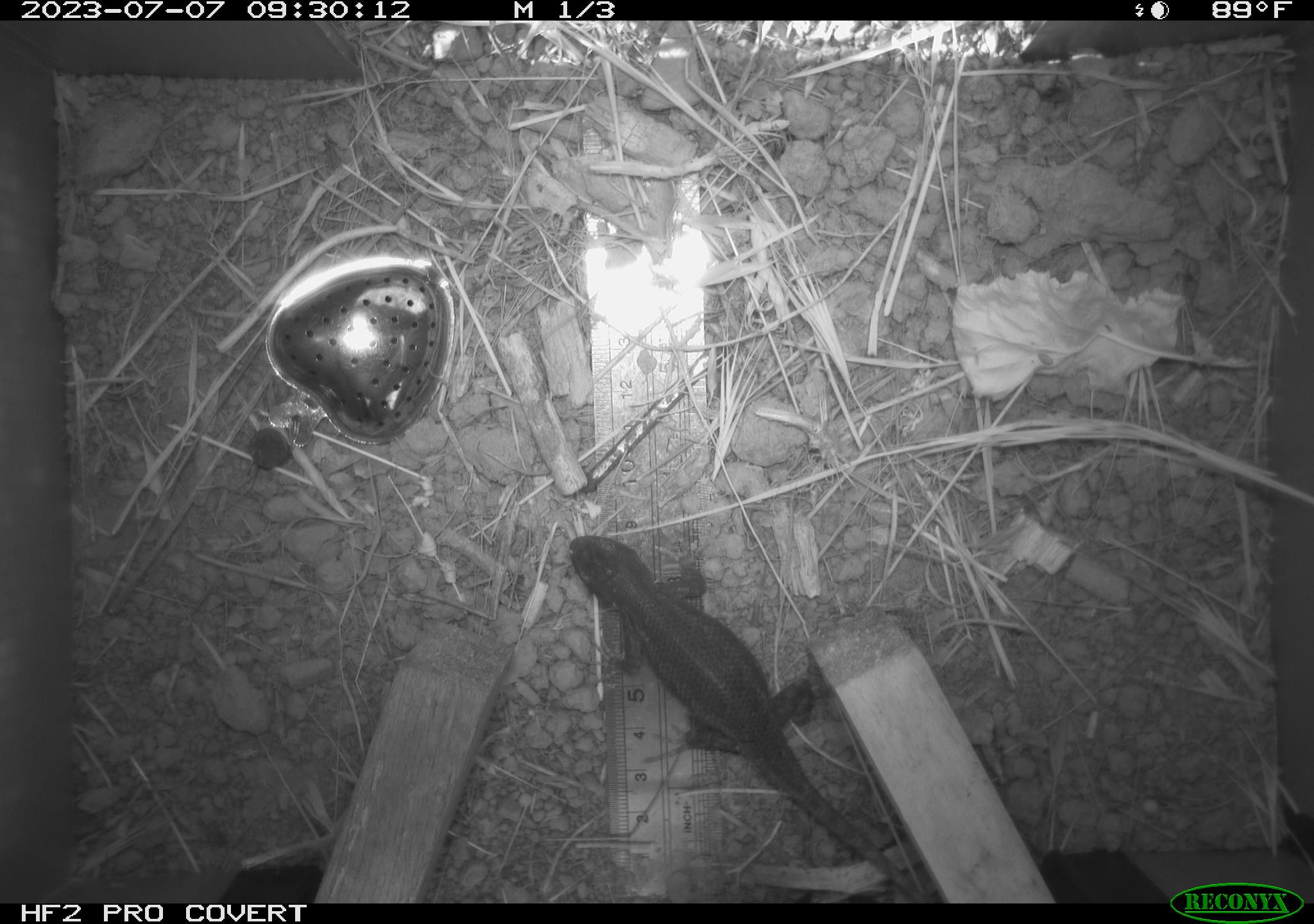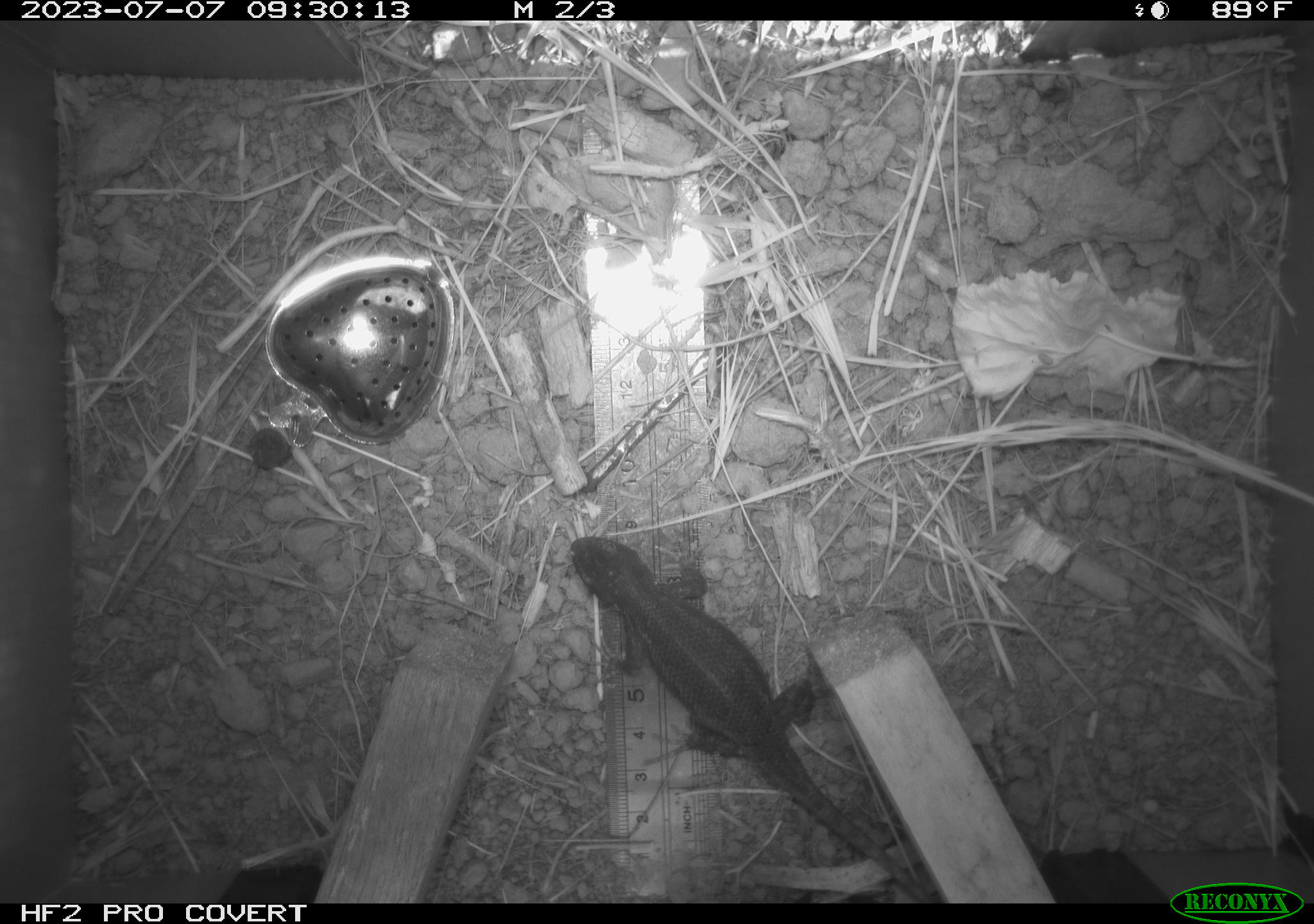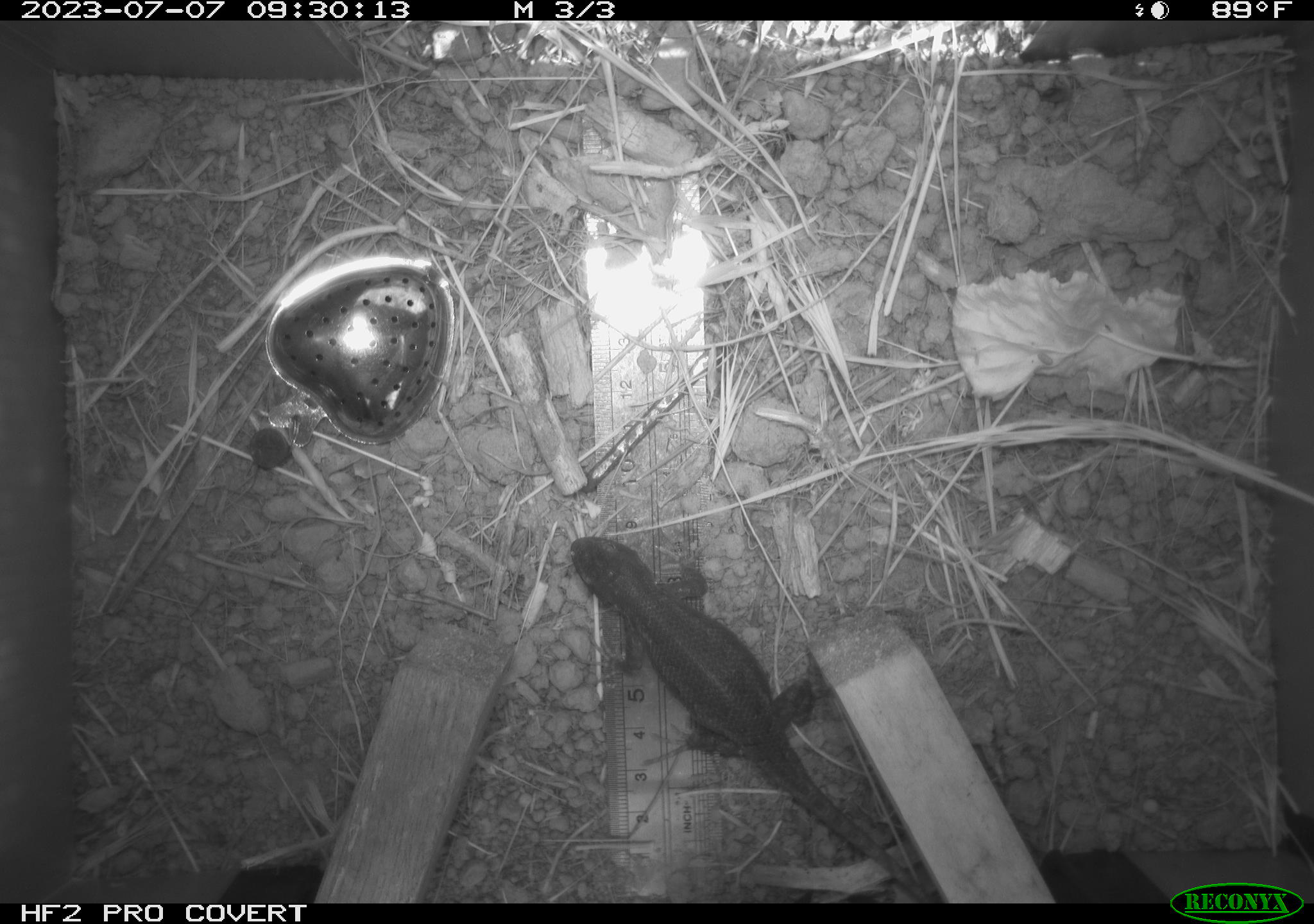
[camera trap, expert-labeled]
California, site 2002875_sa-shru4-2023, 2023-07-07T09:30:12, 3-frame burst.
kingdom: Animalia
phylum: Chordata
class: Reptilia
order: Squamata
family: Phrynosomatidae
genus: Sceloporus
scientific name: Sceloporus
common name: spiny lizards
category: sceloporus species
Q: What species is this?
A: Sceloporus species (spiny lizards) (Sceloporus).